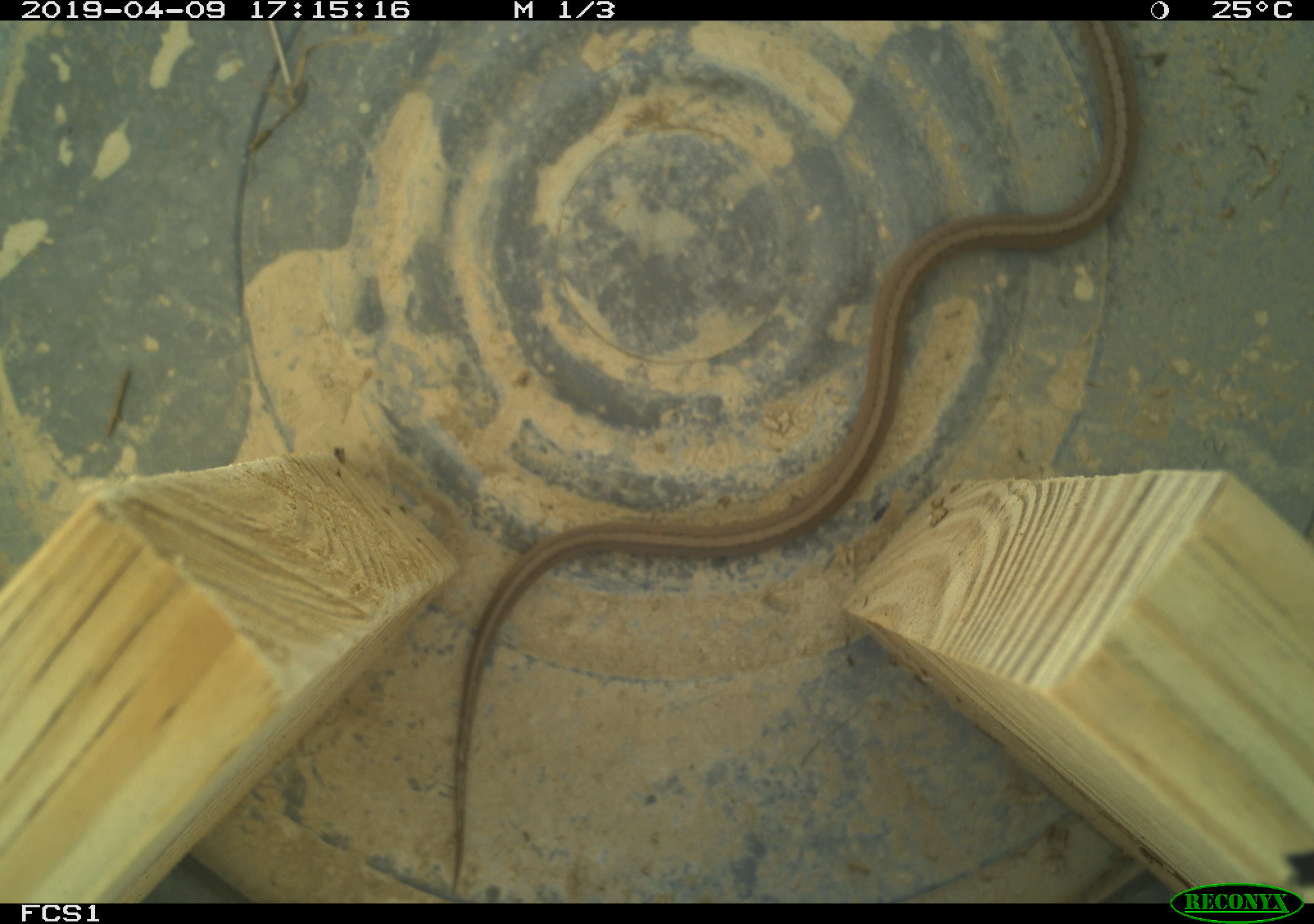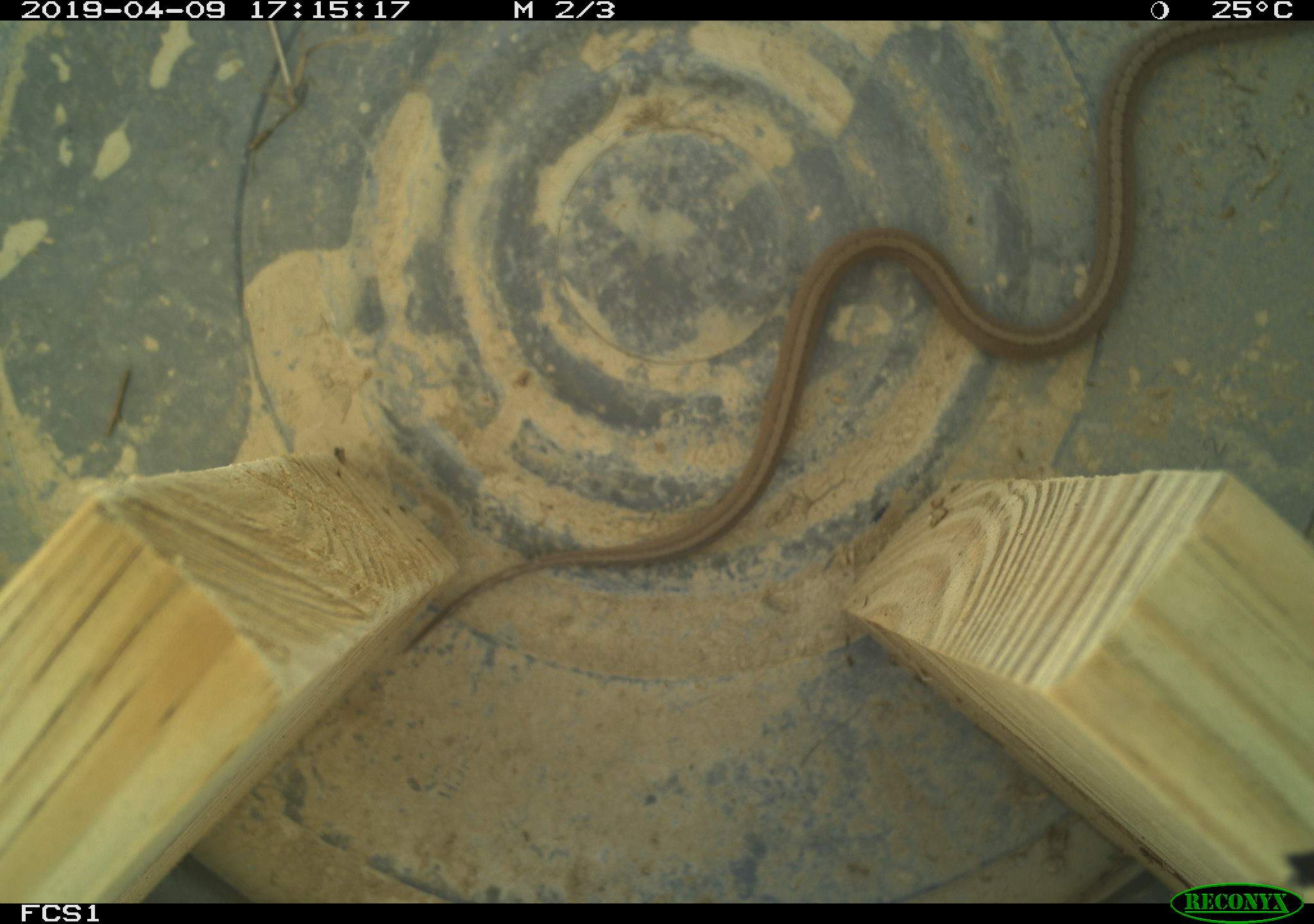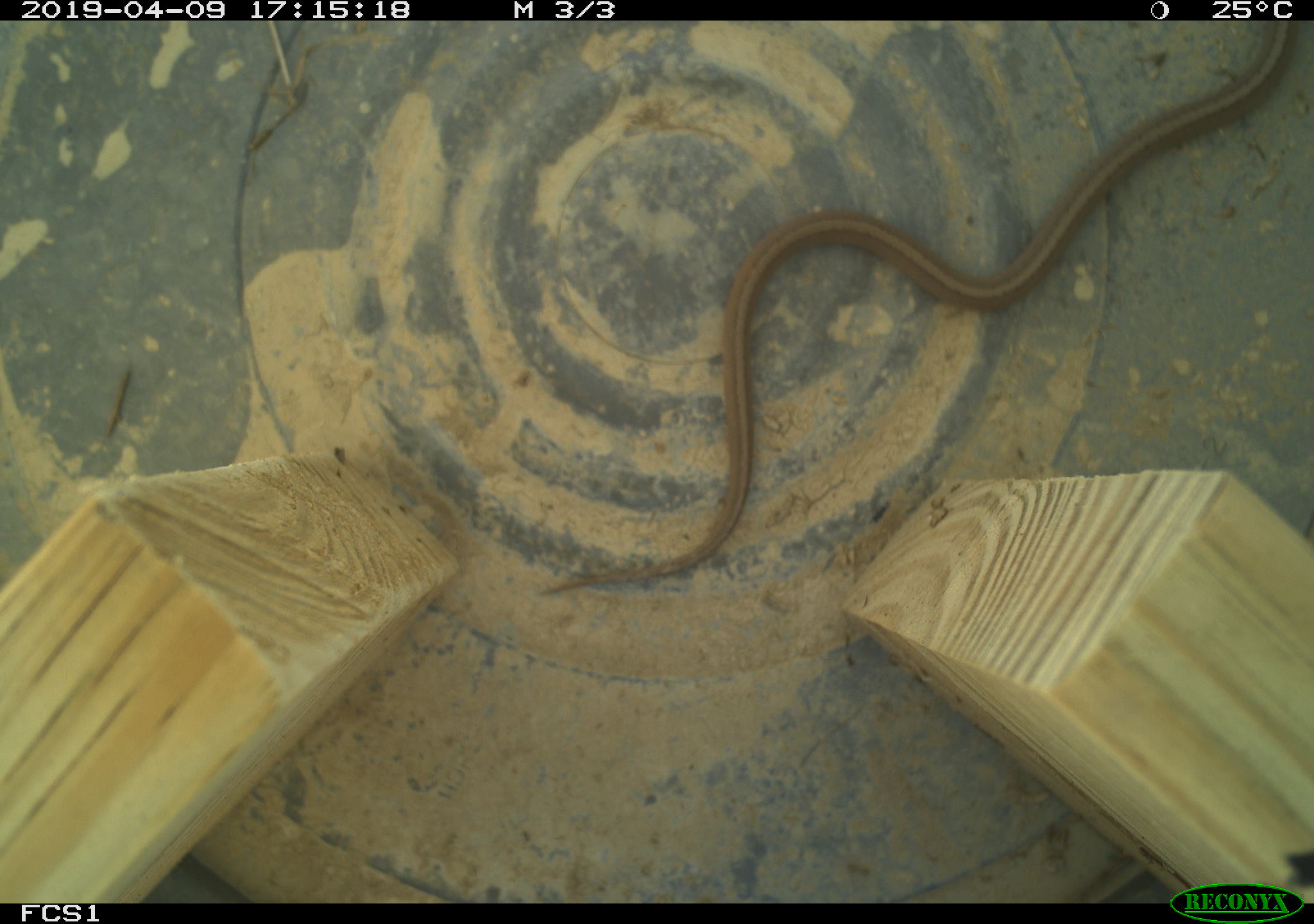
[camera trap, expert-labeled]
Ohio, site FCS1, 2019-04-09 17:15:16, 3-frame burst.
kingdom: Animalia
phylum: Chordata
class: Reptilia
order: Squamata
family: Colubridae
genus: Storeria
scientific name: Storeria dekayi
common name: dekay's brownsnake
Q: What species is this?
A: Dekay's brownsnake (Storeria dekayi).